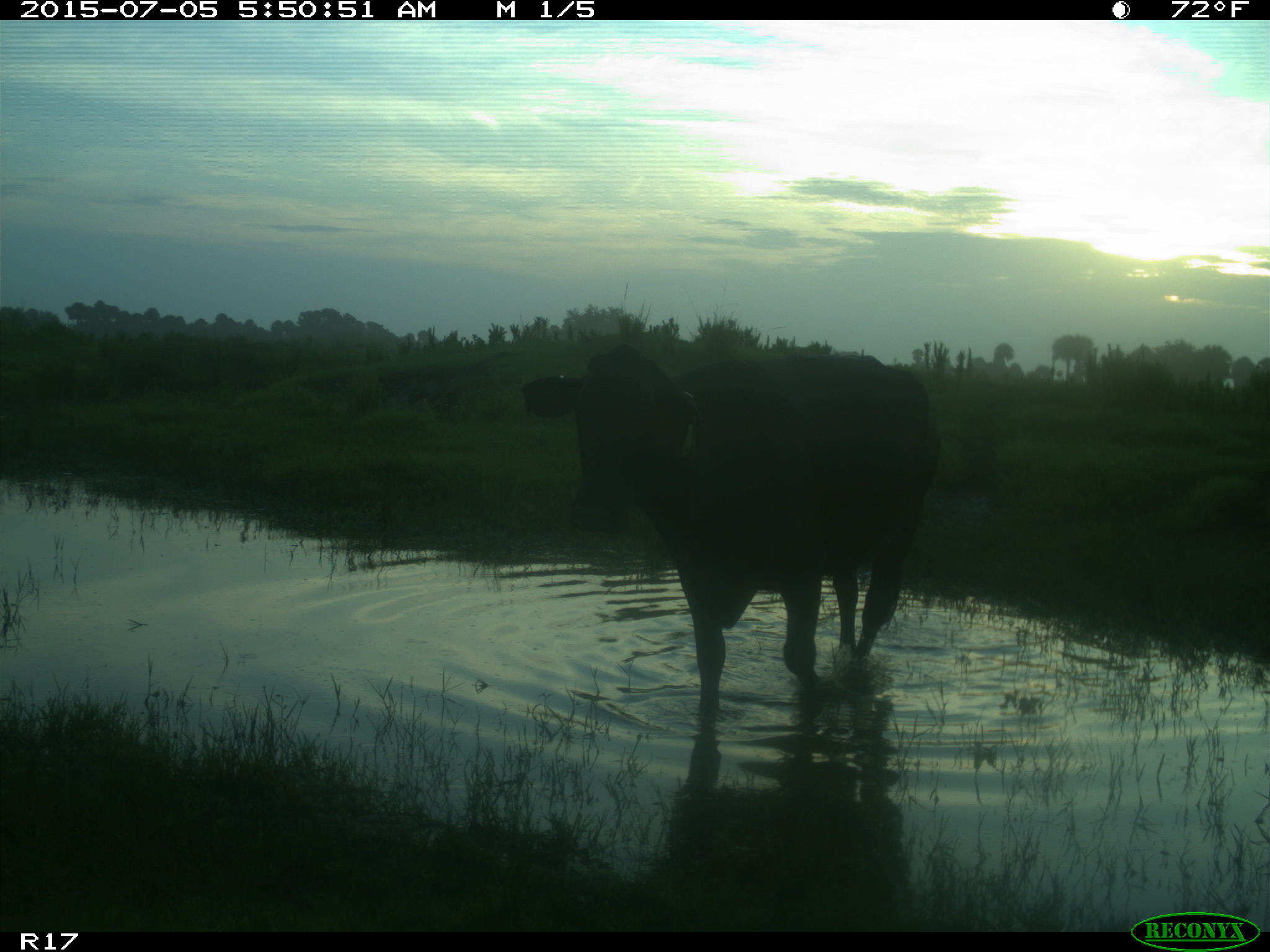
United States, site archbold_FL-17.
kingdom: Animalia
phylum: Chordata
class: Mammalia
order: Artiodactyla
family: Bovidae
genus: Bos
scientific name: Bos taurus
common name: domestic cow